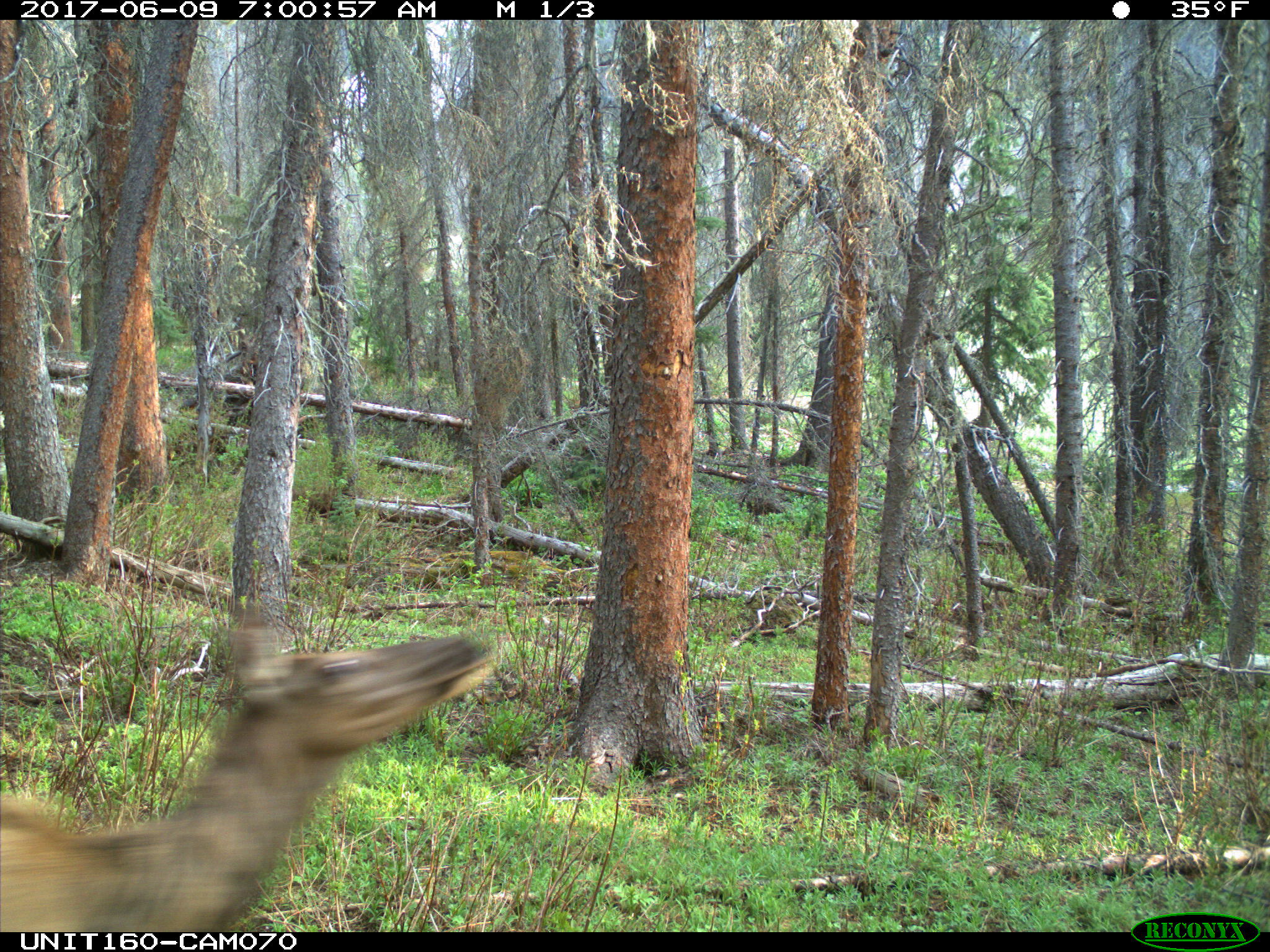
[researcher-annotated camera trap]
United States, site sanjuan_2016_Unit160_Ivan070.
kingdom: Animalia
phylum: Chordata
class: Mammalia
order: Artiodactyla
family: Cervidae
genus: Cervus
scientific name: Cervus elaphus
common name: red deer